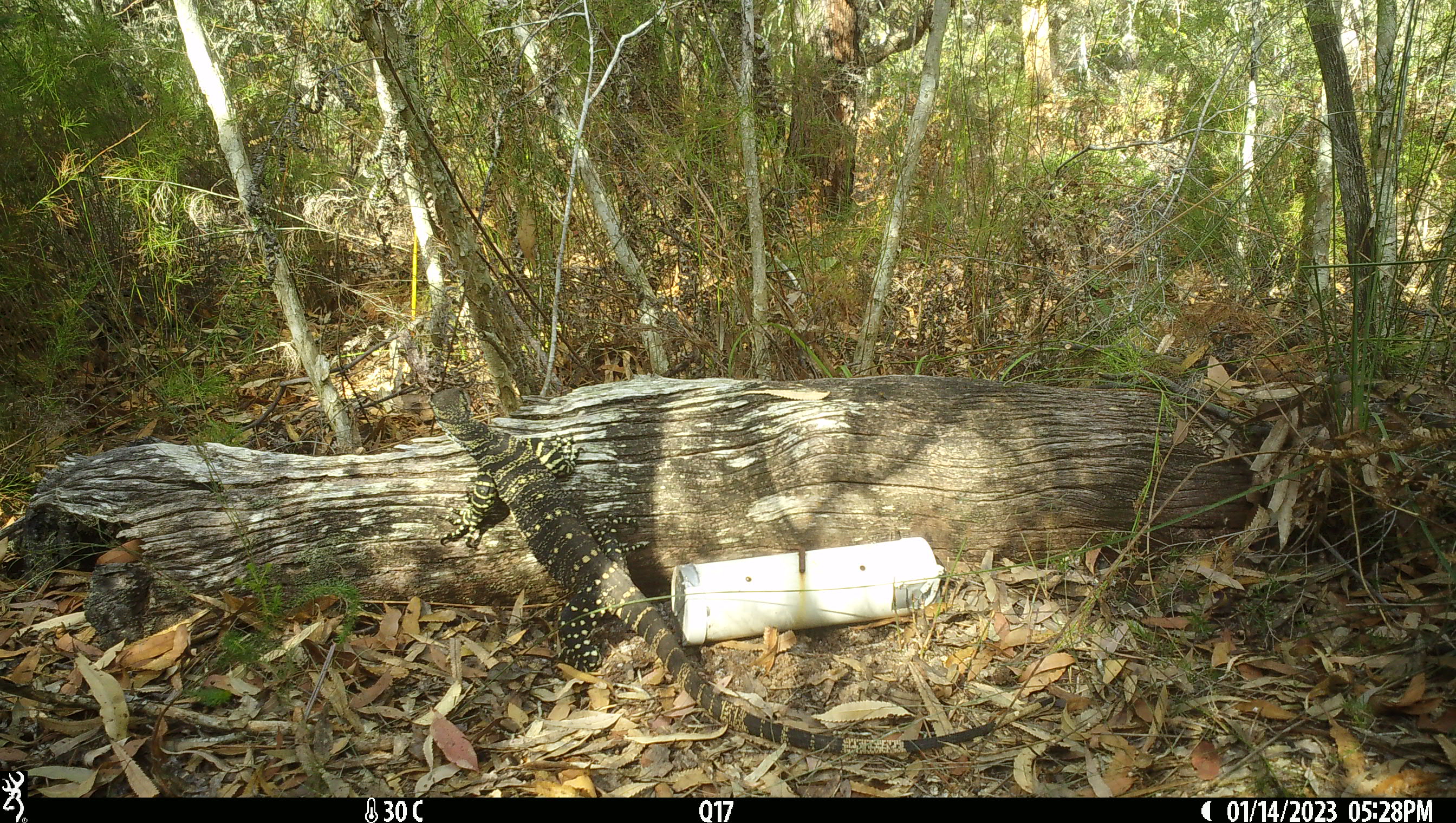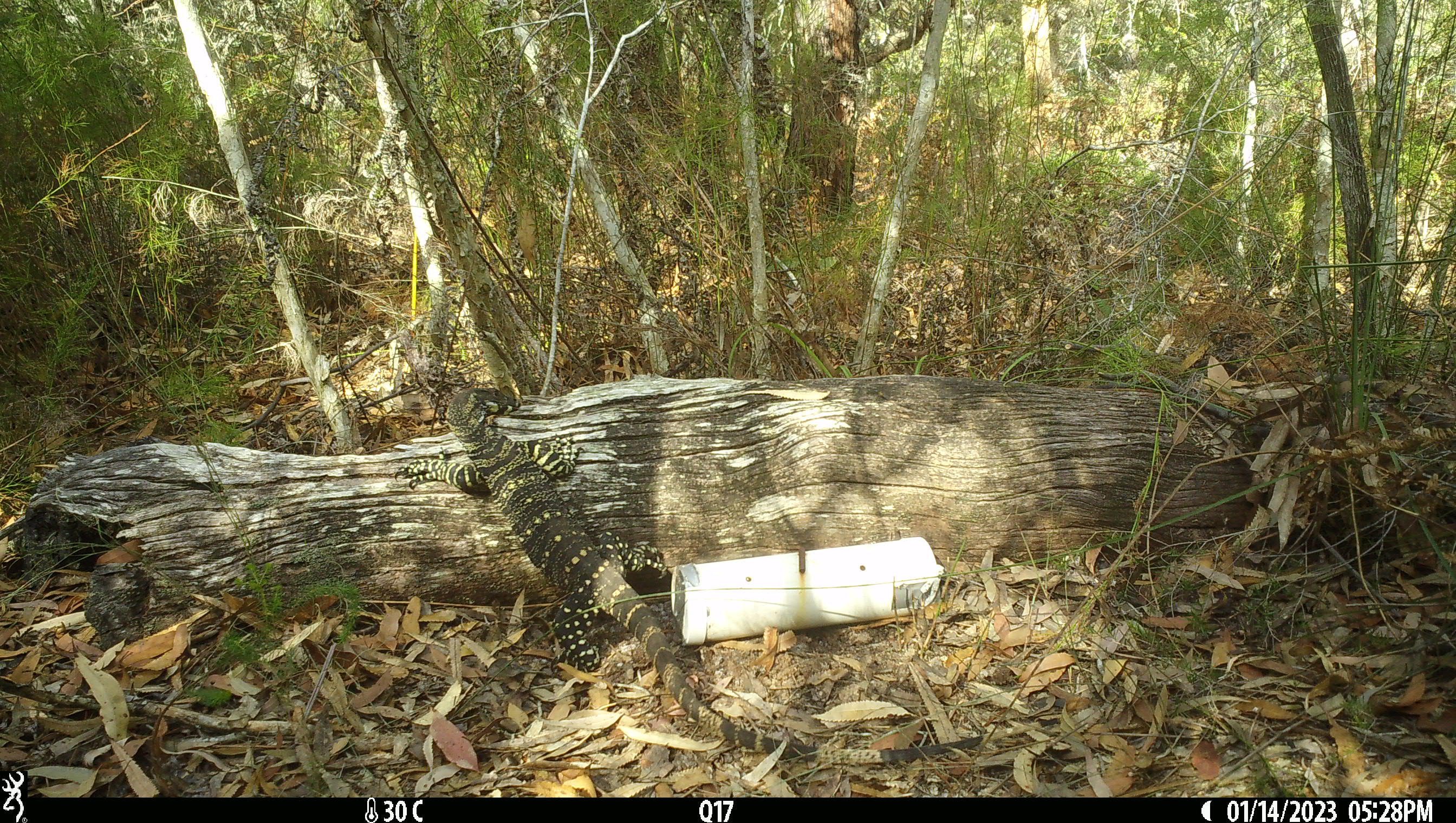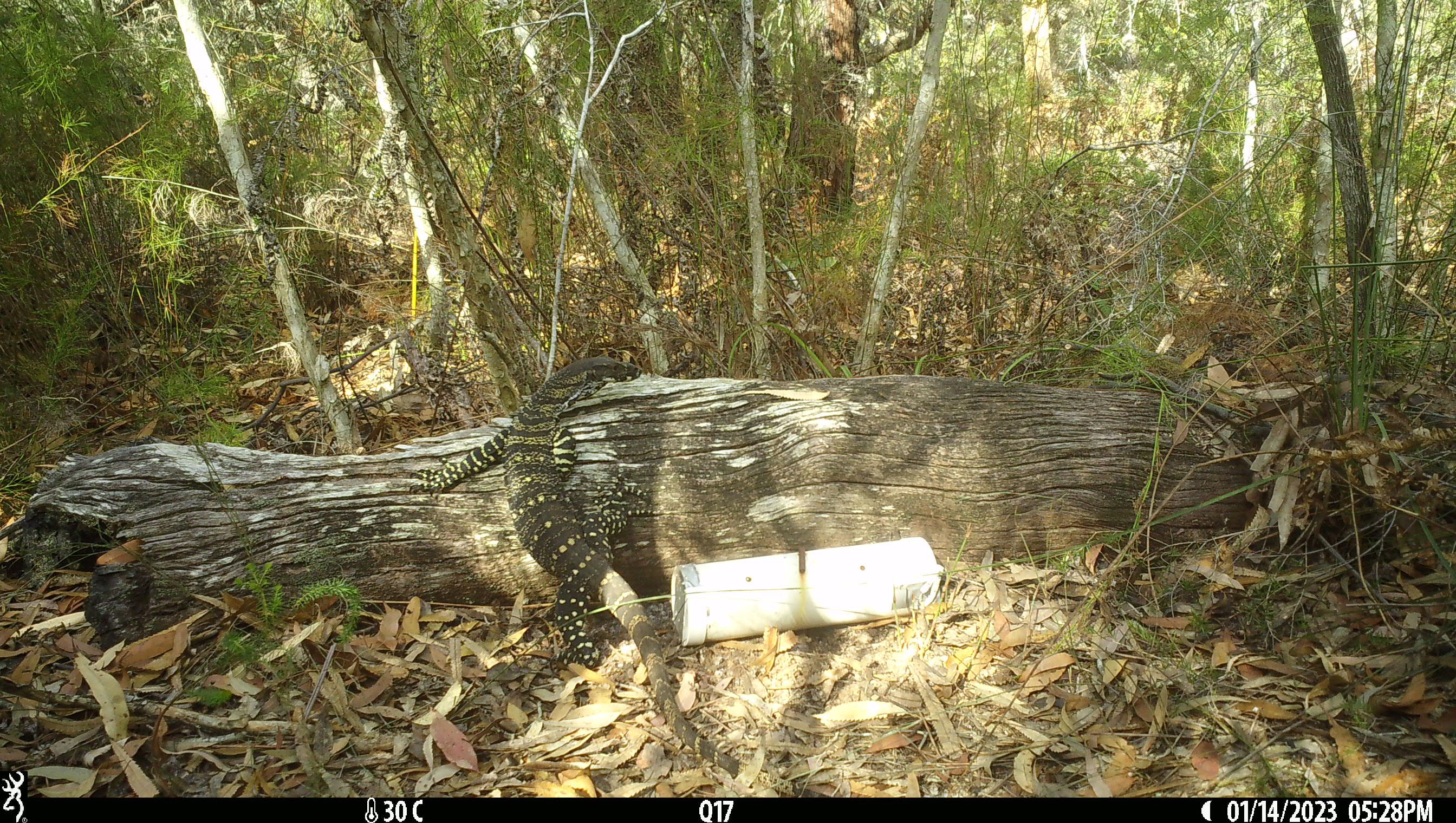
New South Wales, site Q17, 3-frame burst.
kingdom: Animalia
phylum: Chordata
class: Reptilia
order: Squamata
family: Varanidae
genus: Varanus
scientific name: Varanus varius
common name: lace monitor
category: goanna